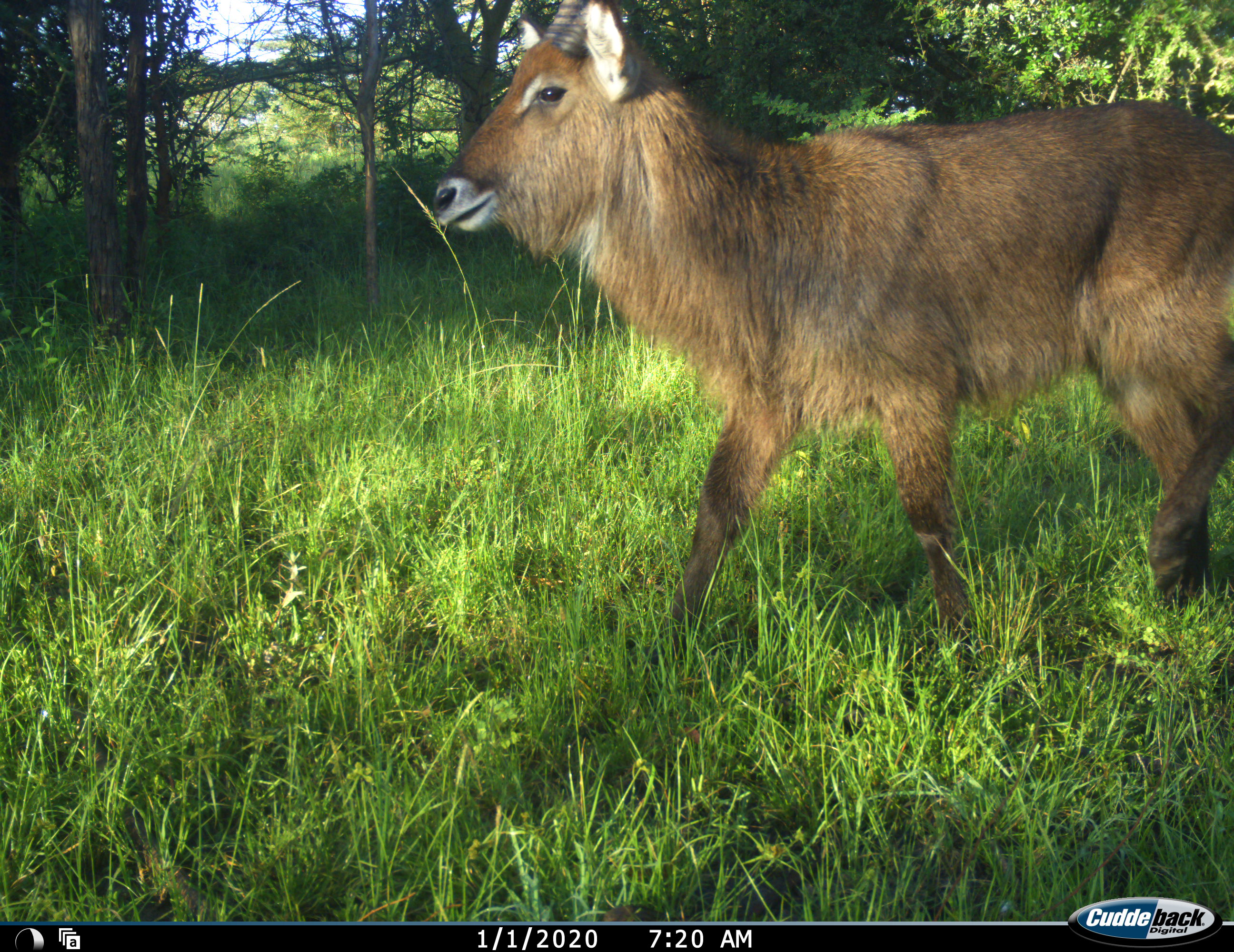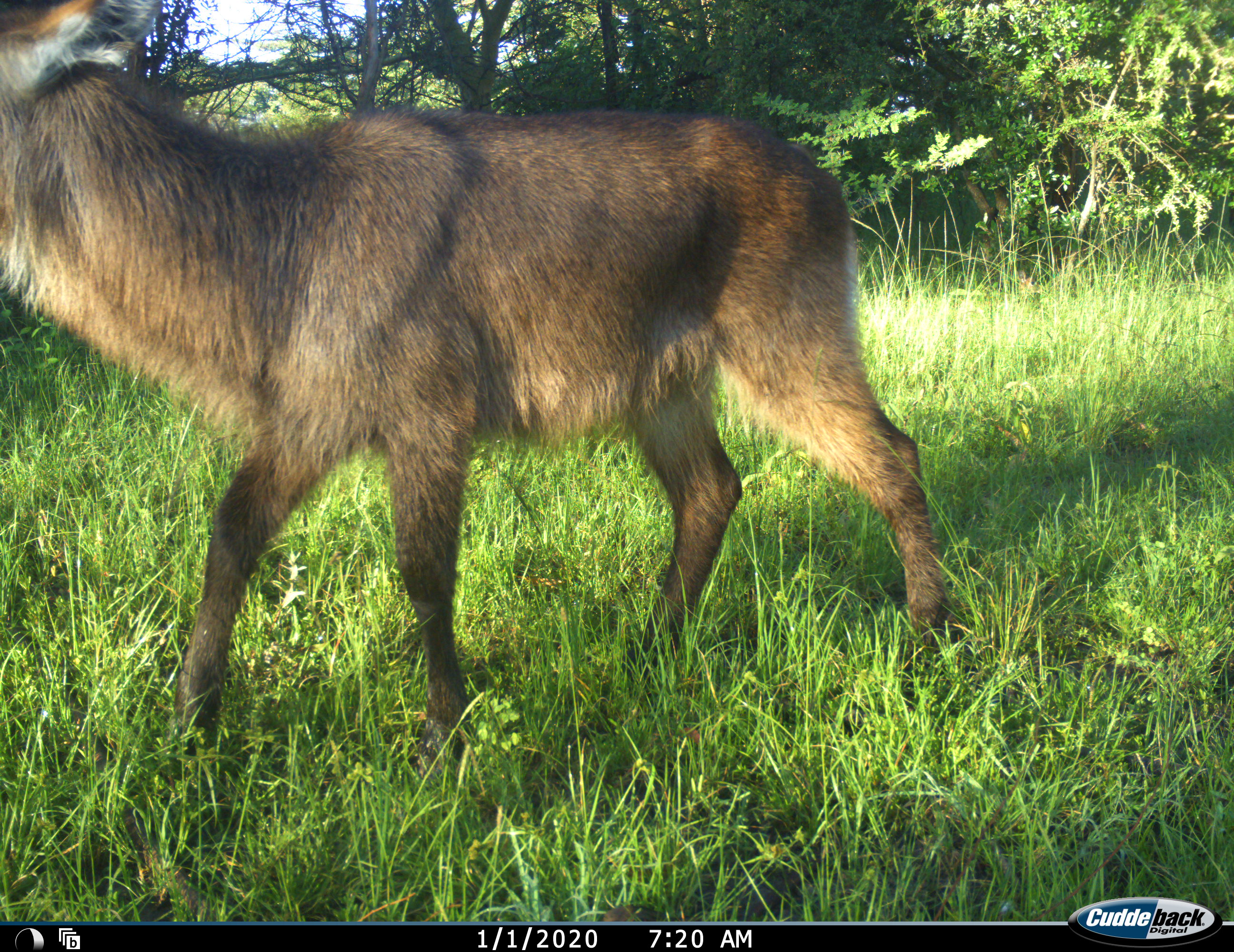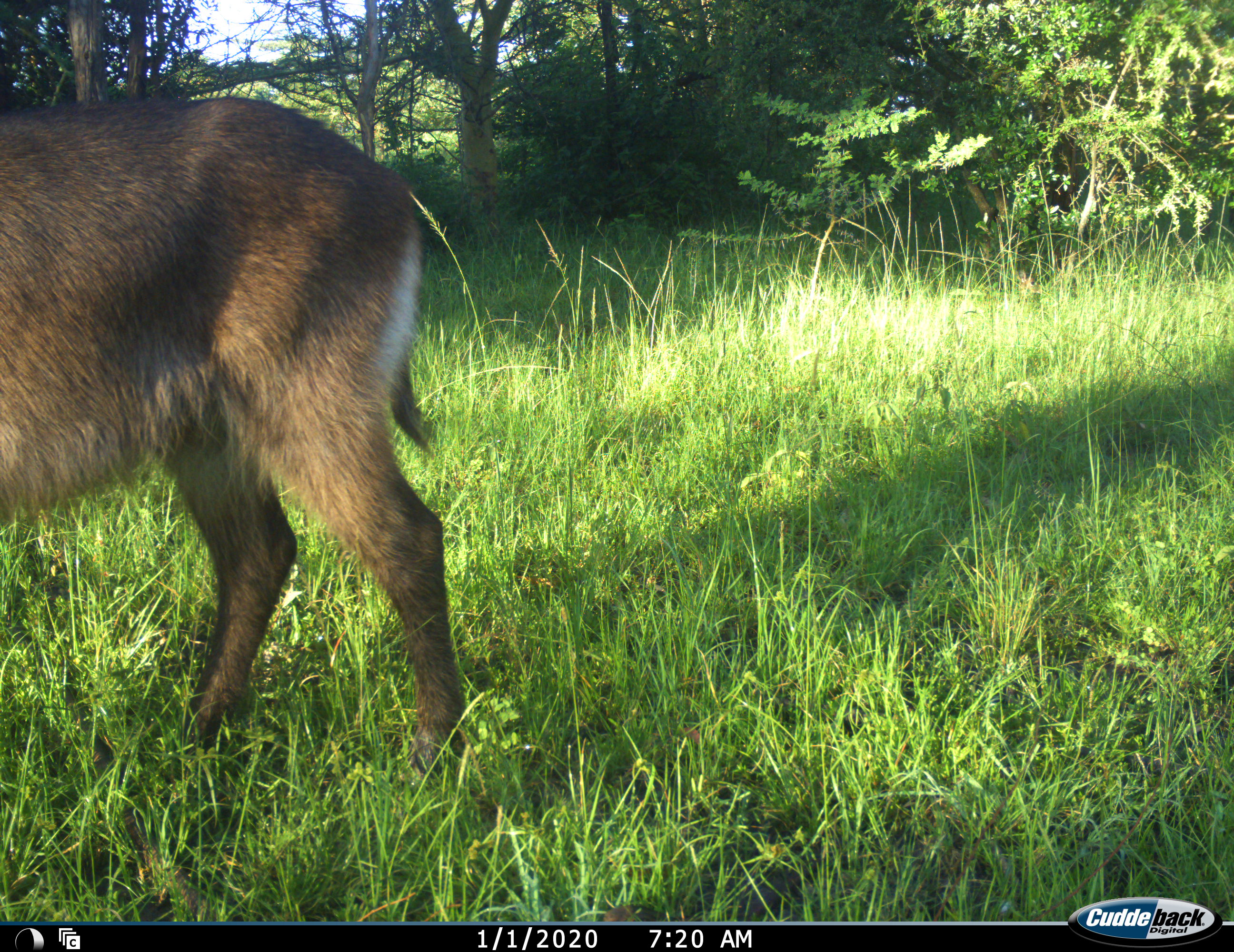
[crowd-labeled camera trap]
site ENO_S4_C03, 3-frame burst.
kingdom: Animalia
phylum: Chordata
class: Mammalia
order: Artiodactyla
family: Bovidae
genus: Kobus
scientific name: Kobus ellipsiprymnus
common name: waterbuck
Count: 1.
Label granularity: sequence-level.